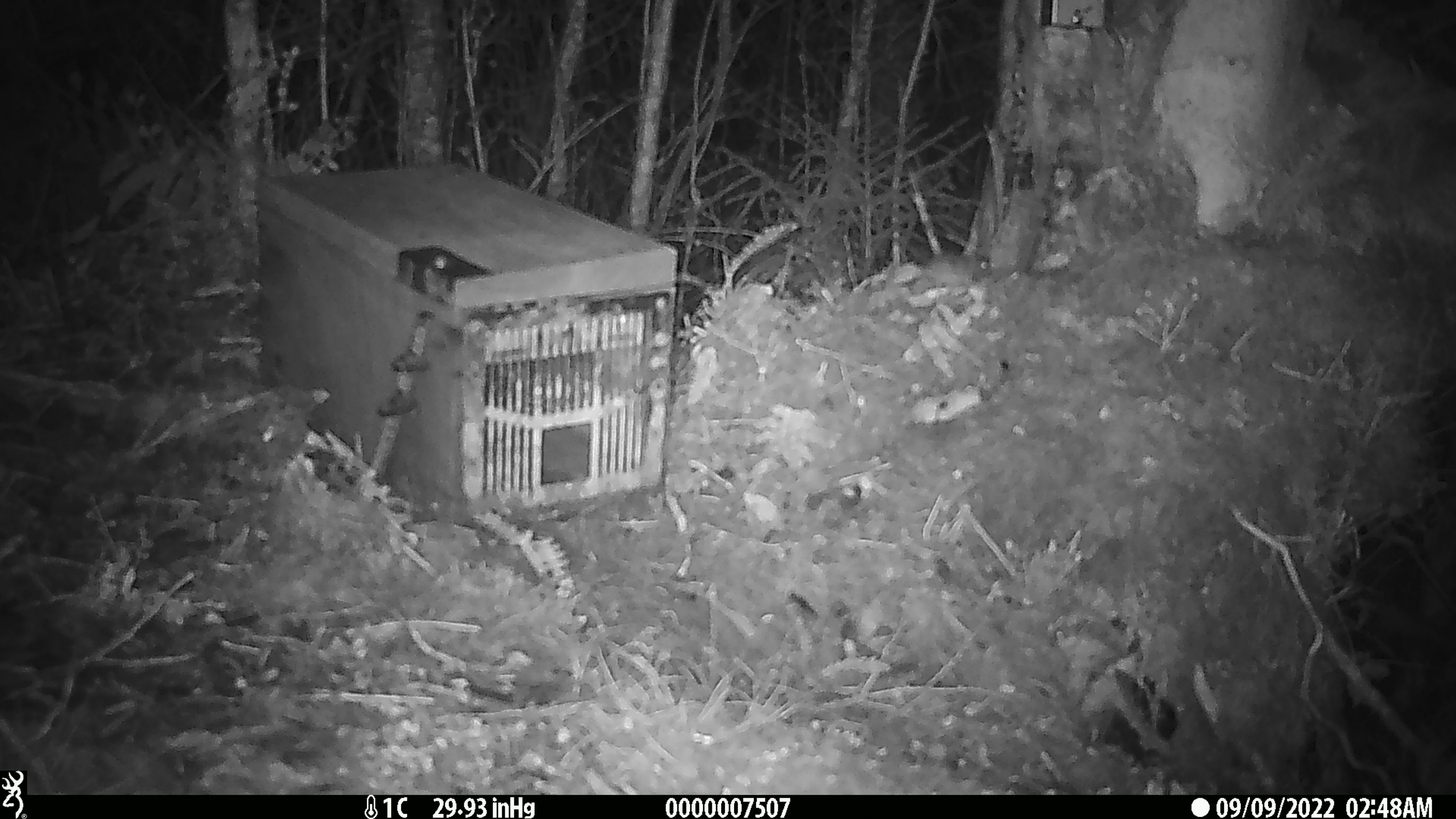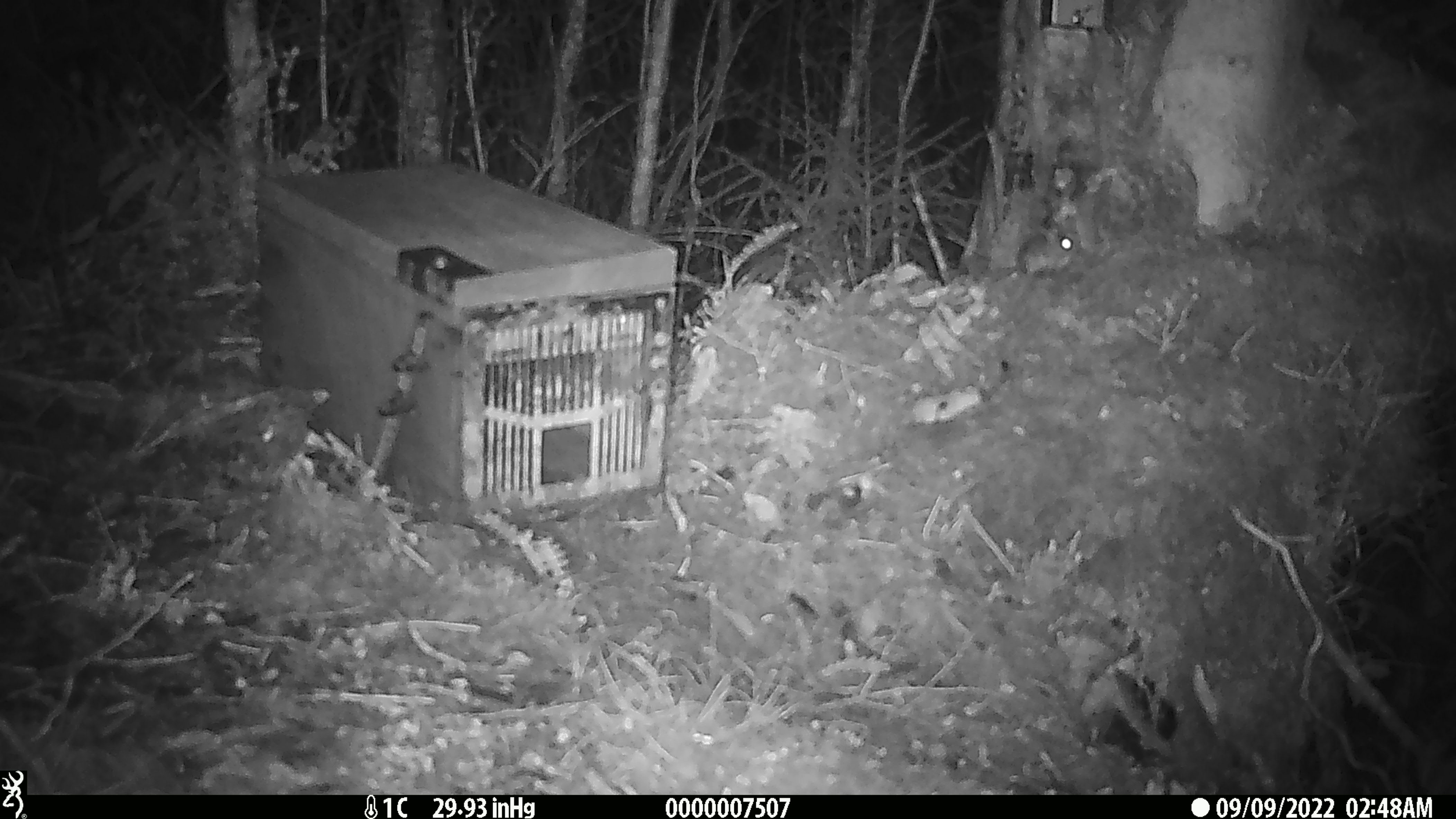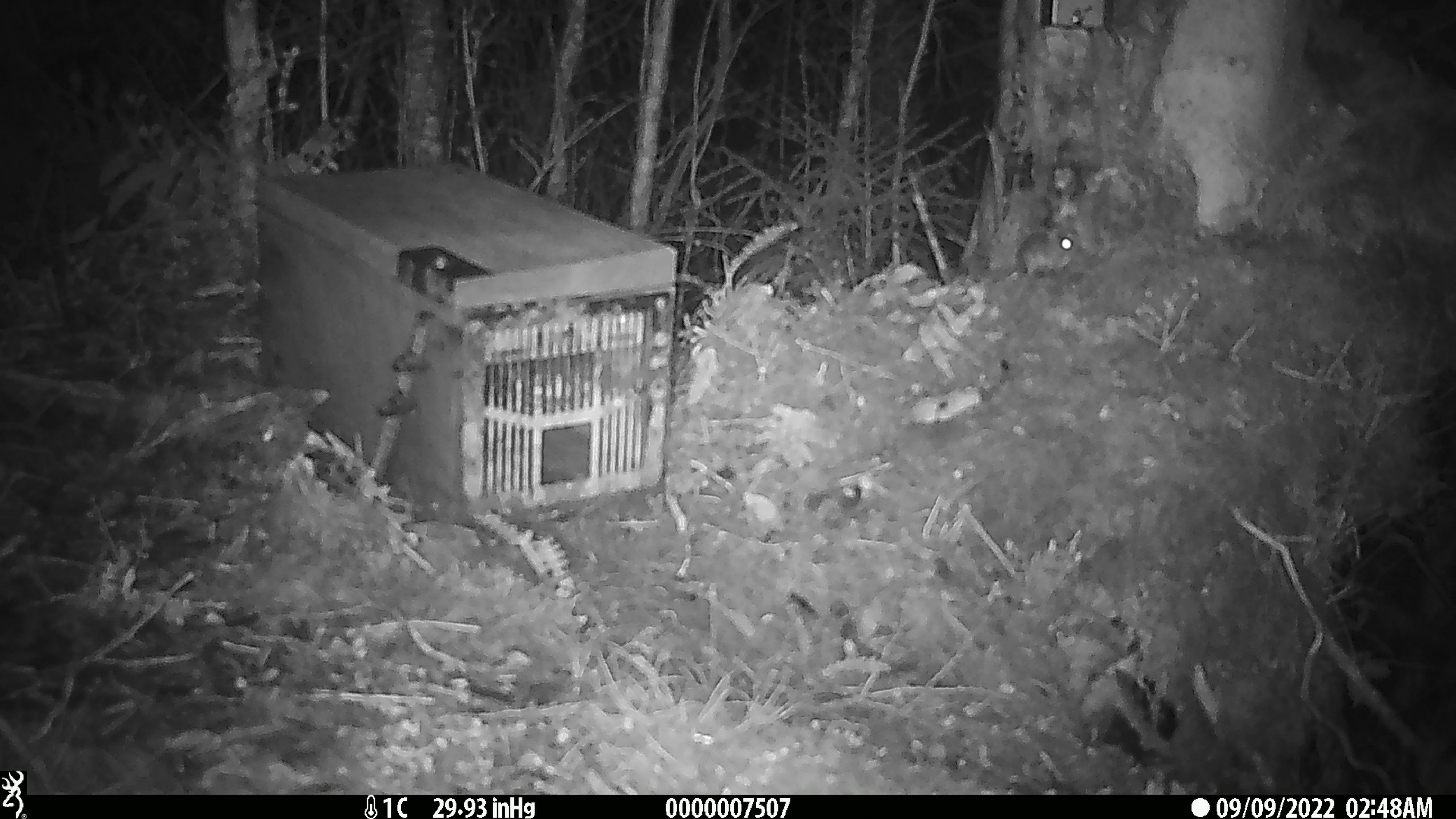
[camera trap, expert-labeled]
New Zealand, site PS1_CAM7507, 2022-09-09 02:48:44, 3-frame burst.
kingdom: Animalia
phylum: Chordata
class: Mammalia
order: Rodentia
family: Muridae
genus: Mus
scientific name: Mus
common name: mouse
Mouse (Mus).